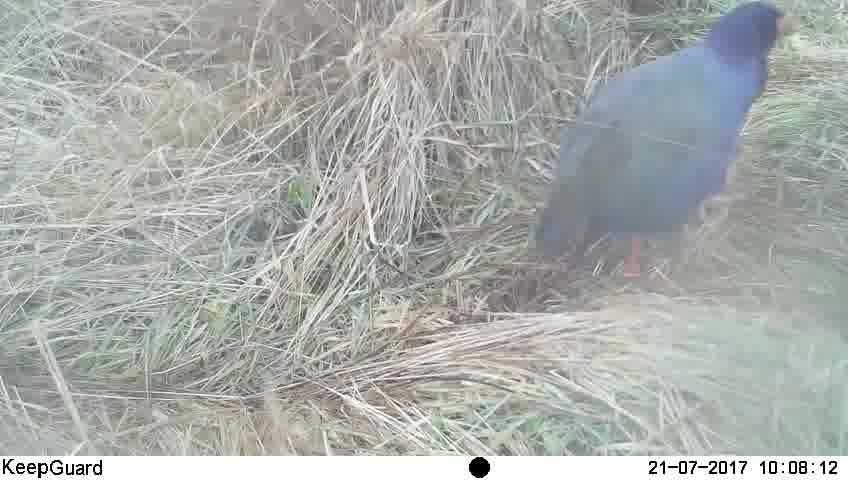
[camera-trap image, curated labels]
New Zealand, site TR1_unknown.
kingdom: Animalia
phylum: Chordata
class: Aves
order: Gruiformes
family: Rallidae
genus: Porphyrio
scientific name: Porphyrio mantelli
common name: takahe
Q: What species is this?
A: Takahe (Porphyrio mantelli).